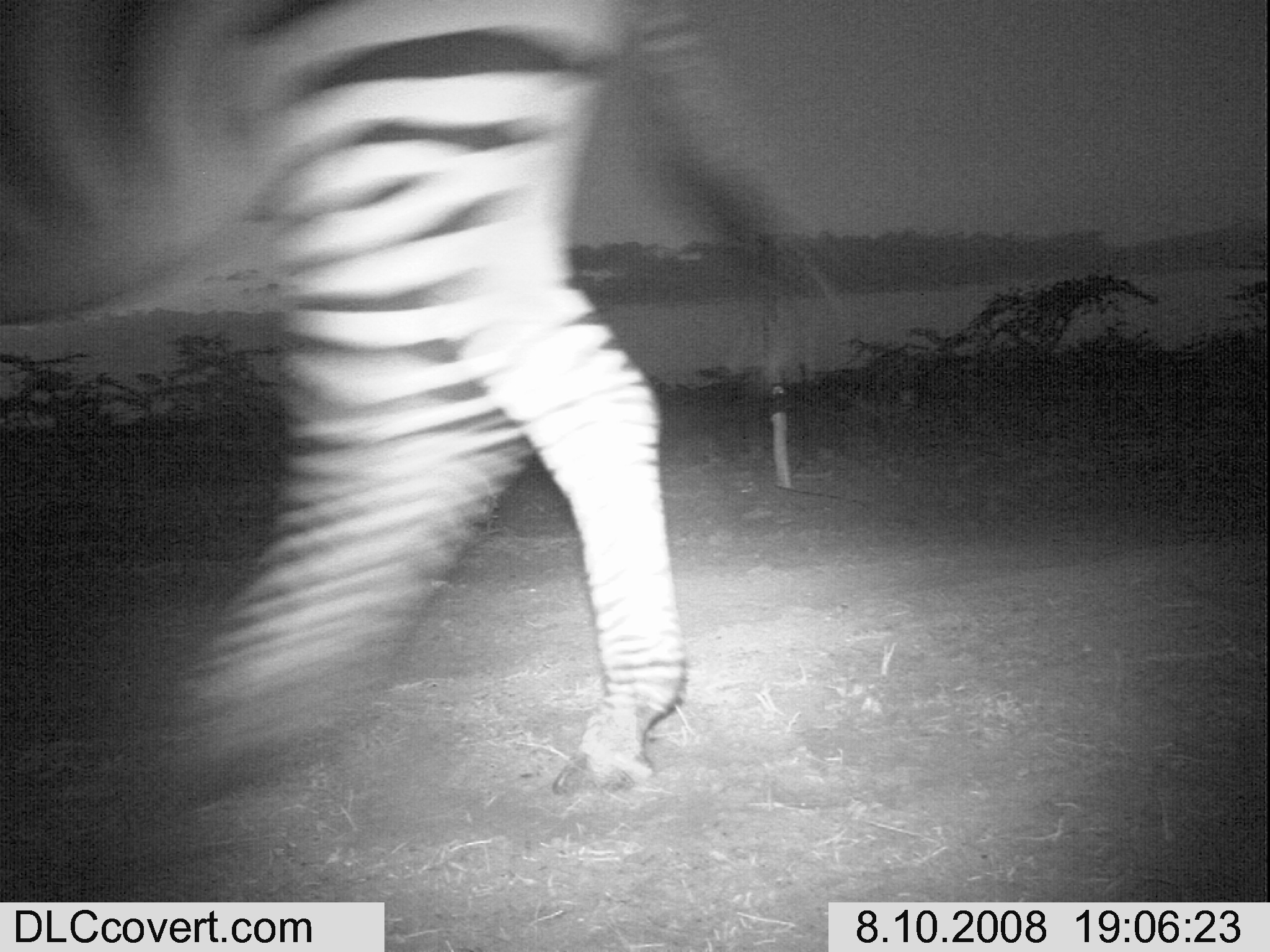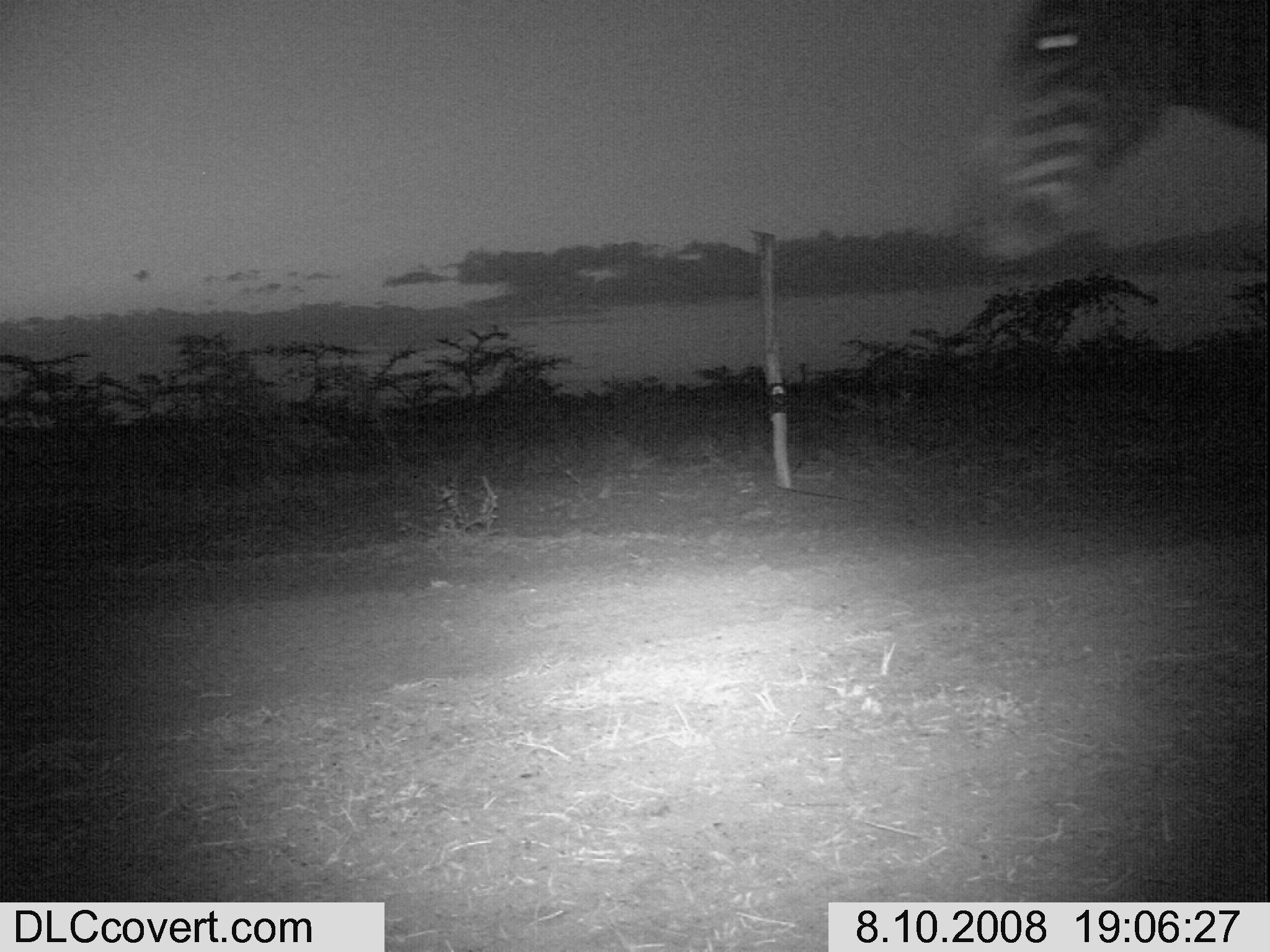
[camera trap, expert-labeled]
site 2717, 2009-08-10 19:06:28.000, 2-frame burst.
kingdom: Animalia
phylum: Chordata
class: Mammalia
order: Perissodactyla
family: Equidae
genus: Equus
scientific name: Equus quagga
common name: plains zebra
Equus quagga (plains zebra), count 1.